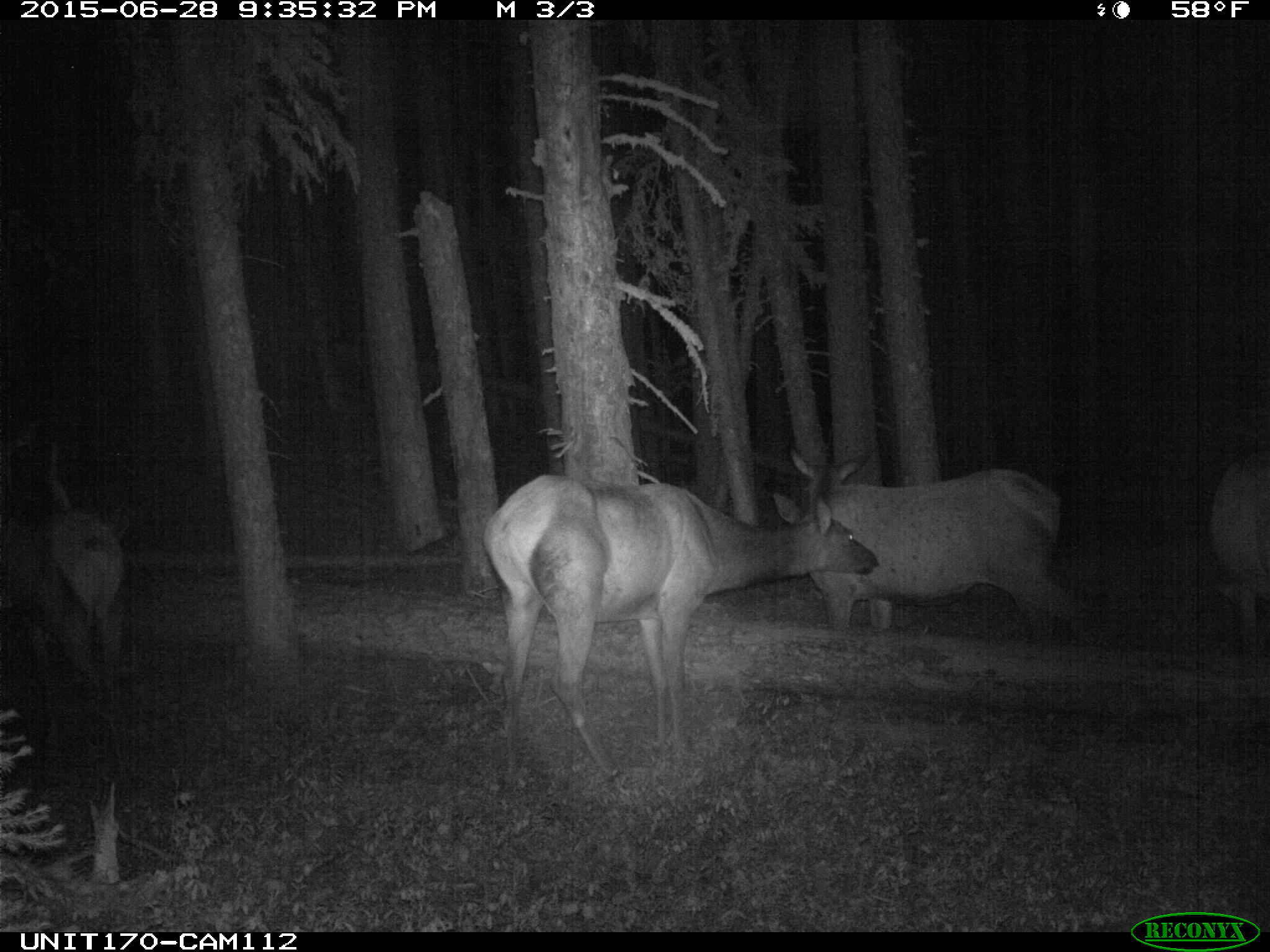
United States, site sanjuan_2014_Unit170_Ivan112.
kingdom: Animalia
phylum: Chordata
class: Mammalia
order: Artiodactyla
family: Cervidae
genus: Cervus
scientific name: Cervus elaphus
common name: red deer